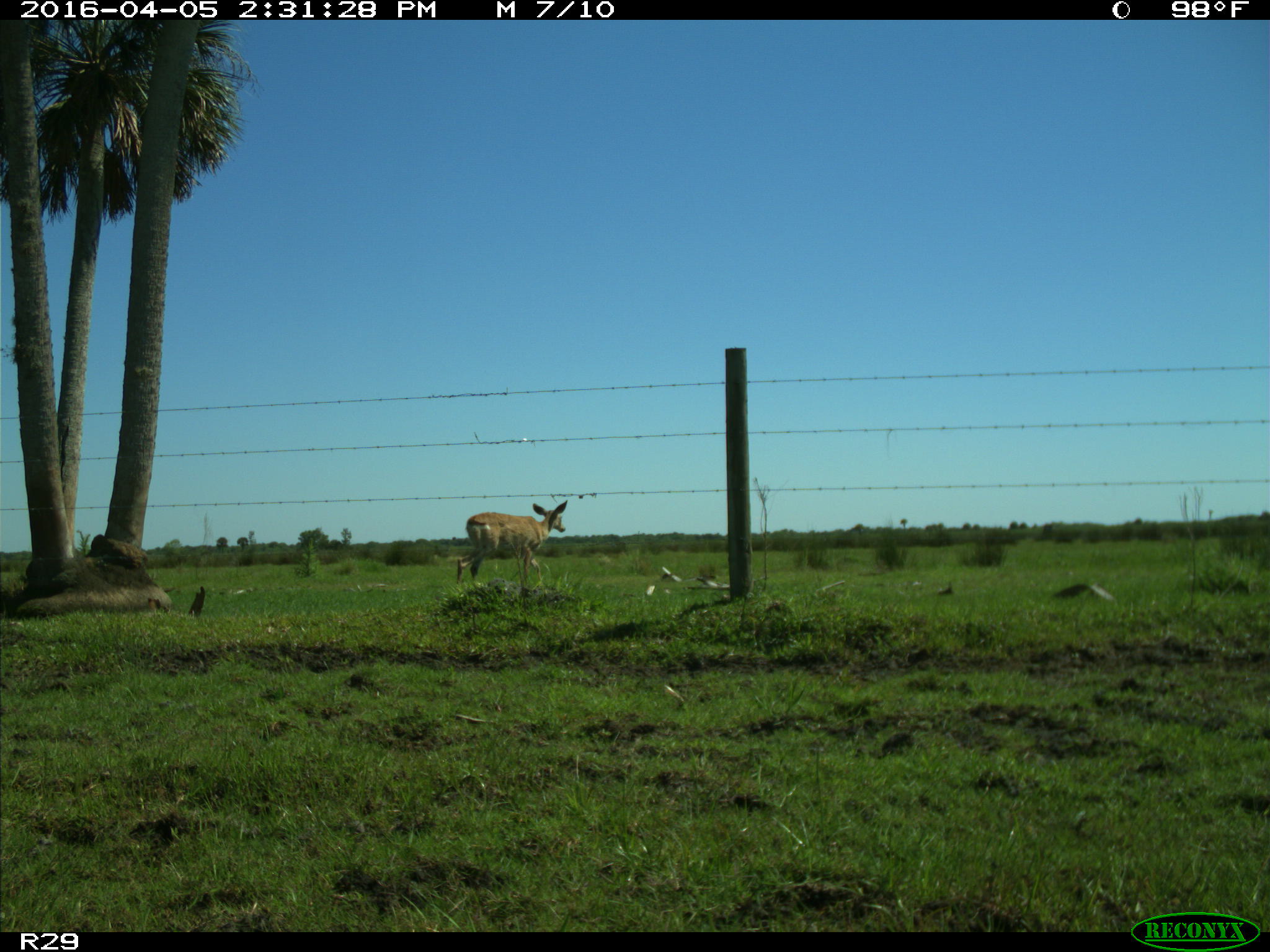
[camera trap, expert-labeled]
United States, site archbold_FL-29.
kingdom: Animalia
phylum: Chordata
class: Mammalia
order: Artiodactyla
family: Cervidae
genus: Odocoileus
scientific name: Odocoileus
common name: deer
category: unidentified deer